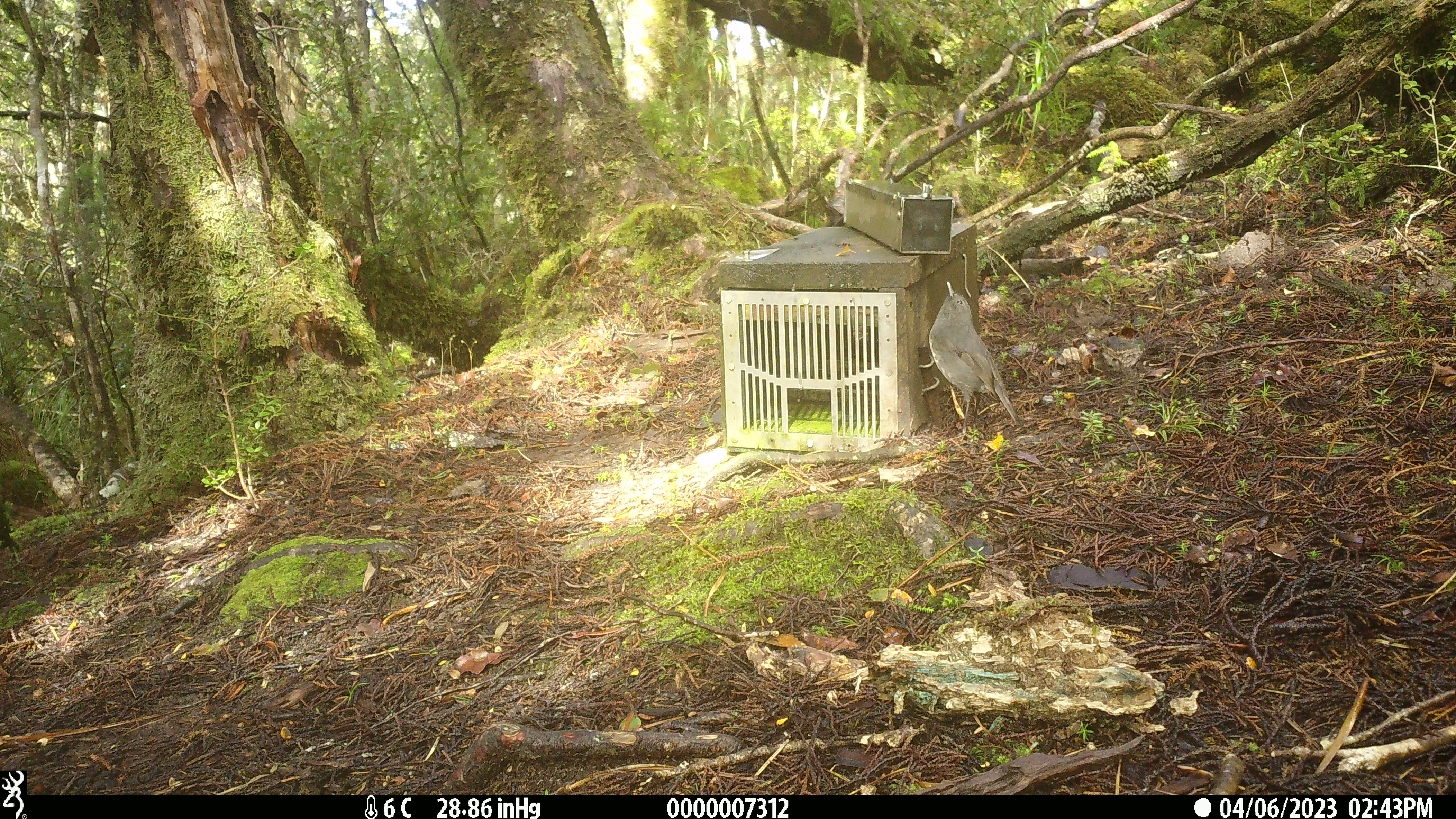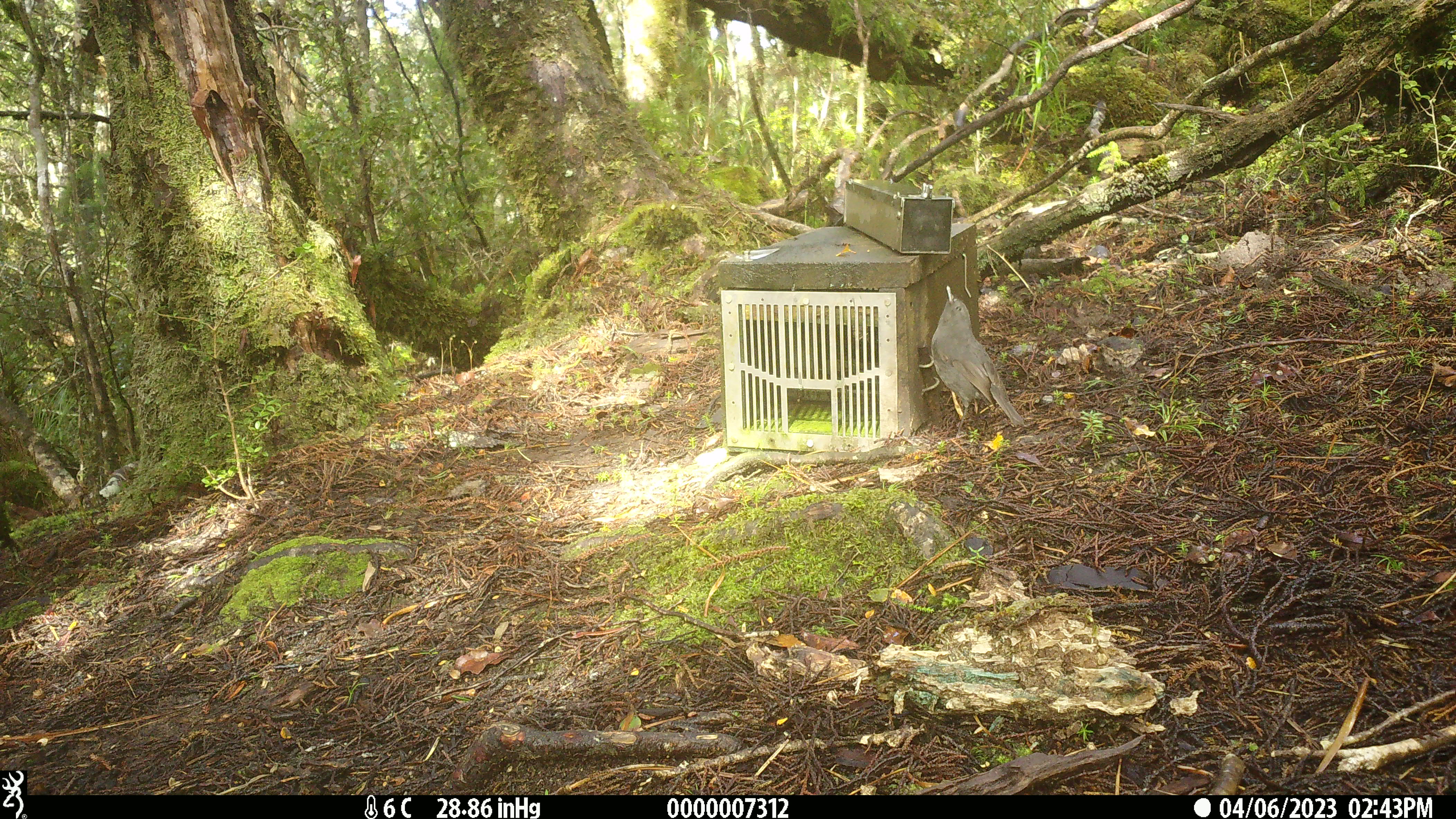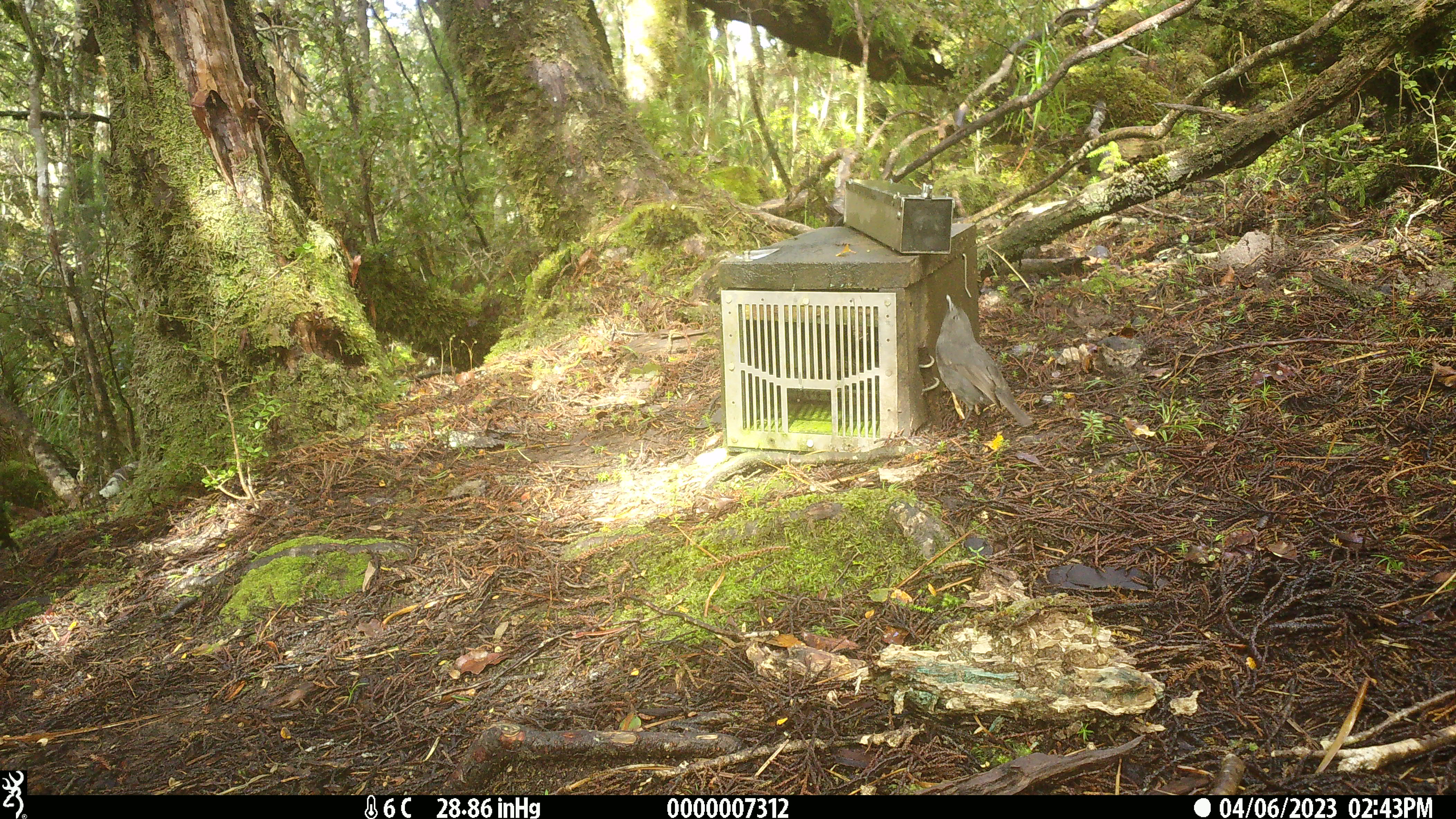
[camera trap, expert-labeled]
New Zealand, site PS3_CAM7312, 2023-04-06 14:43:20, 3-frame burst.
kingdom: Animalia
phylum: Chordata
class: Aves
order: Passeriformes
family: Petroicidae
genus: Petroica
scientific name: Petroica australis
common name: new zealand robin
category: robin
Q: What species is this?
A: Robin (new zealand robin) (Petroica australis).